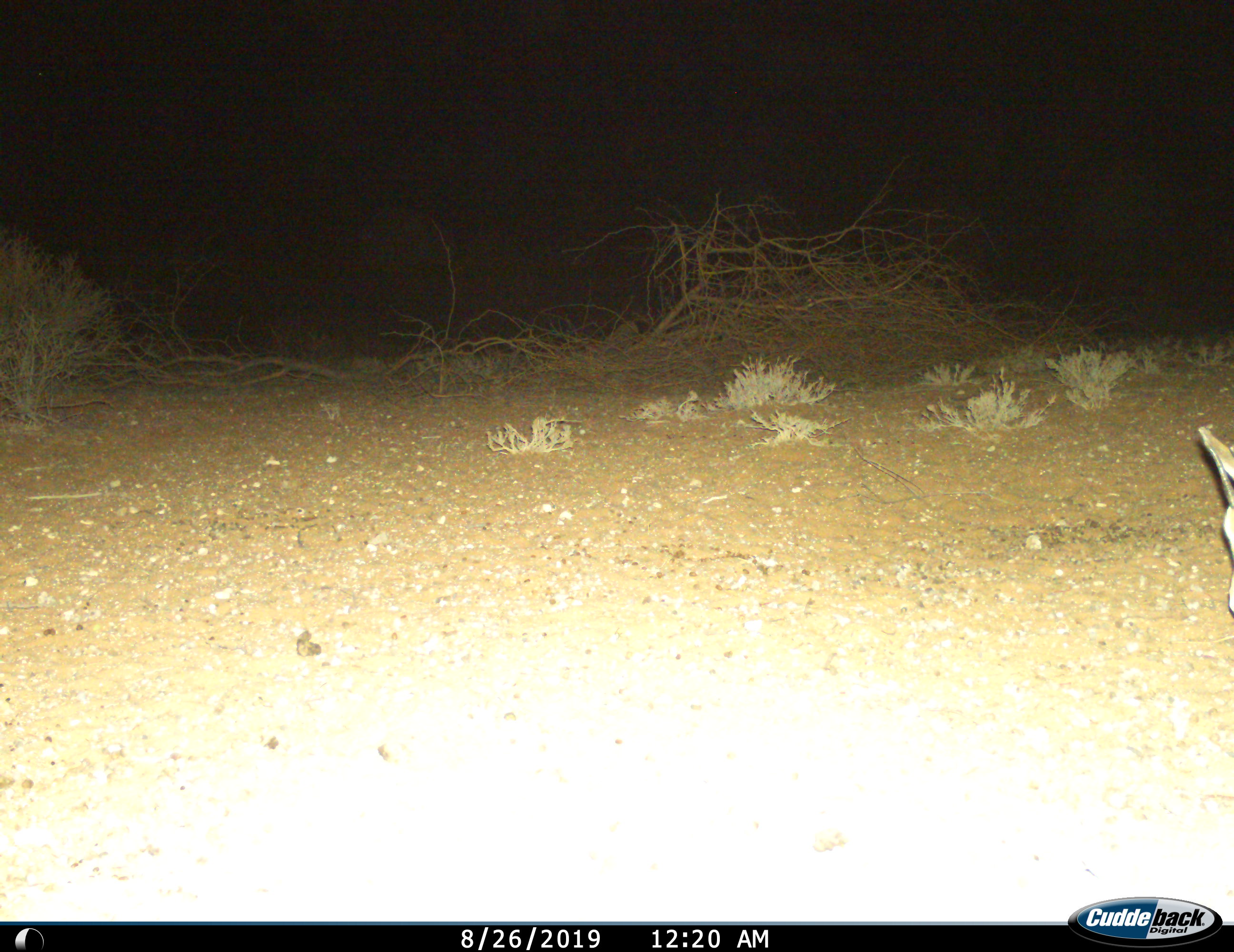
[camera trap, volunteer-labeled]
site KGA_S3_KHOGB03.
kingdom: Animalia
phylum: Chordata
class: Mammalia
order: Artiodactyla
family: Bovidae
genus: Antidorcas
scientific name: Antidorcas marsupialis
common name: springbok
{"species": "springbok (Antidorcas marsupialis)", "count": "1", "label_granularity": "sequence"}